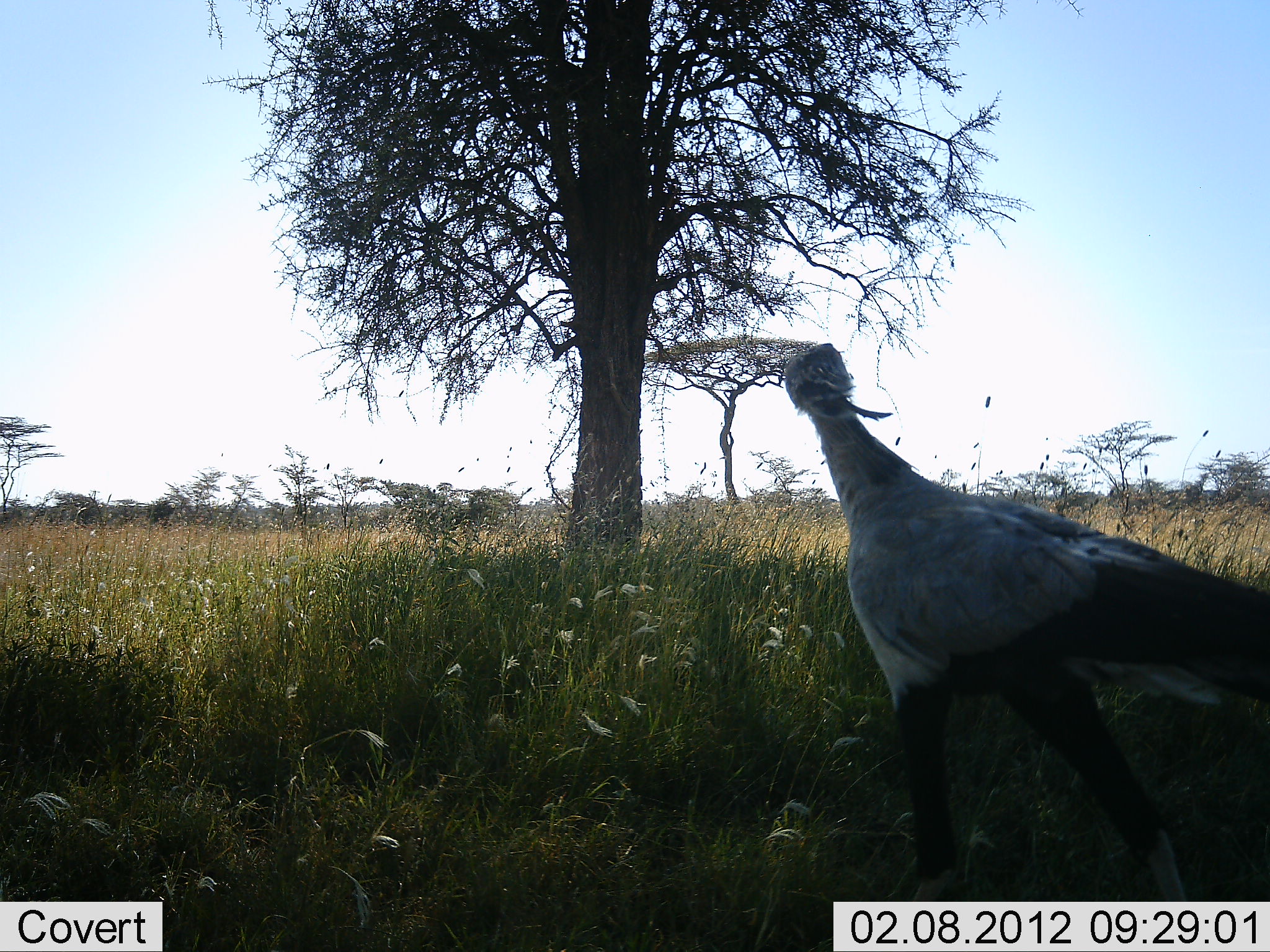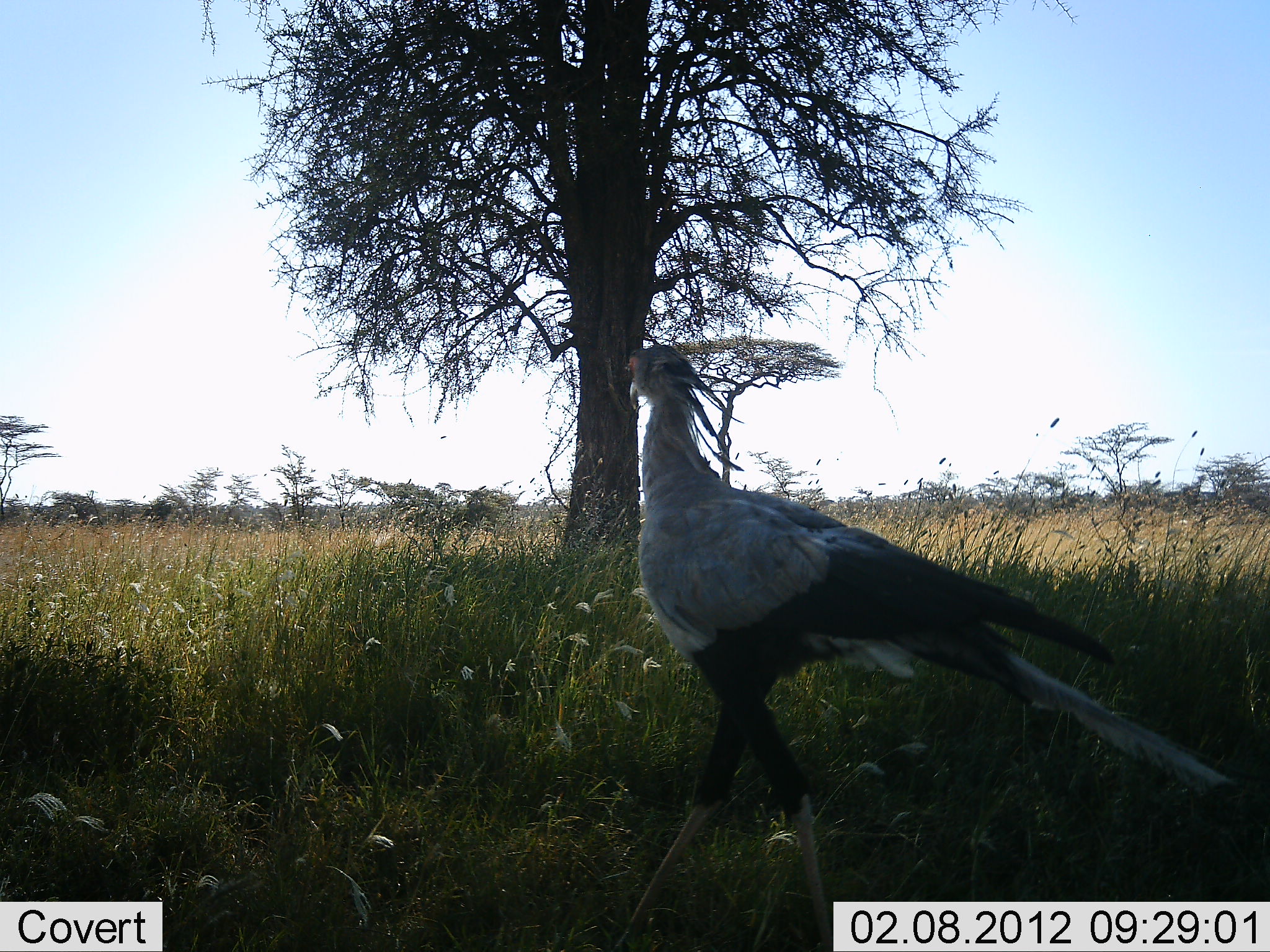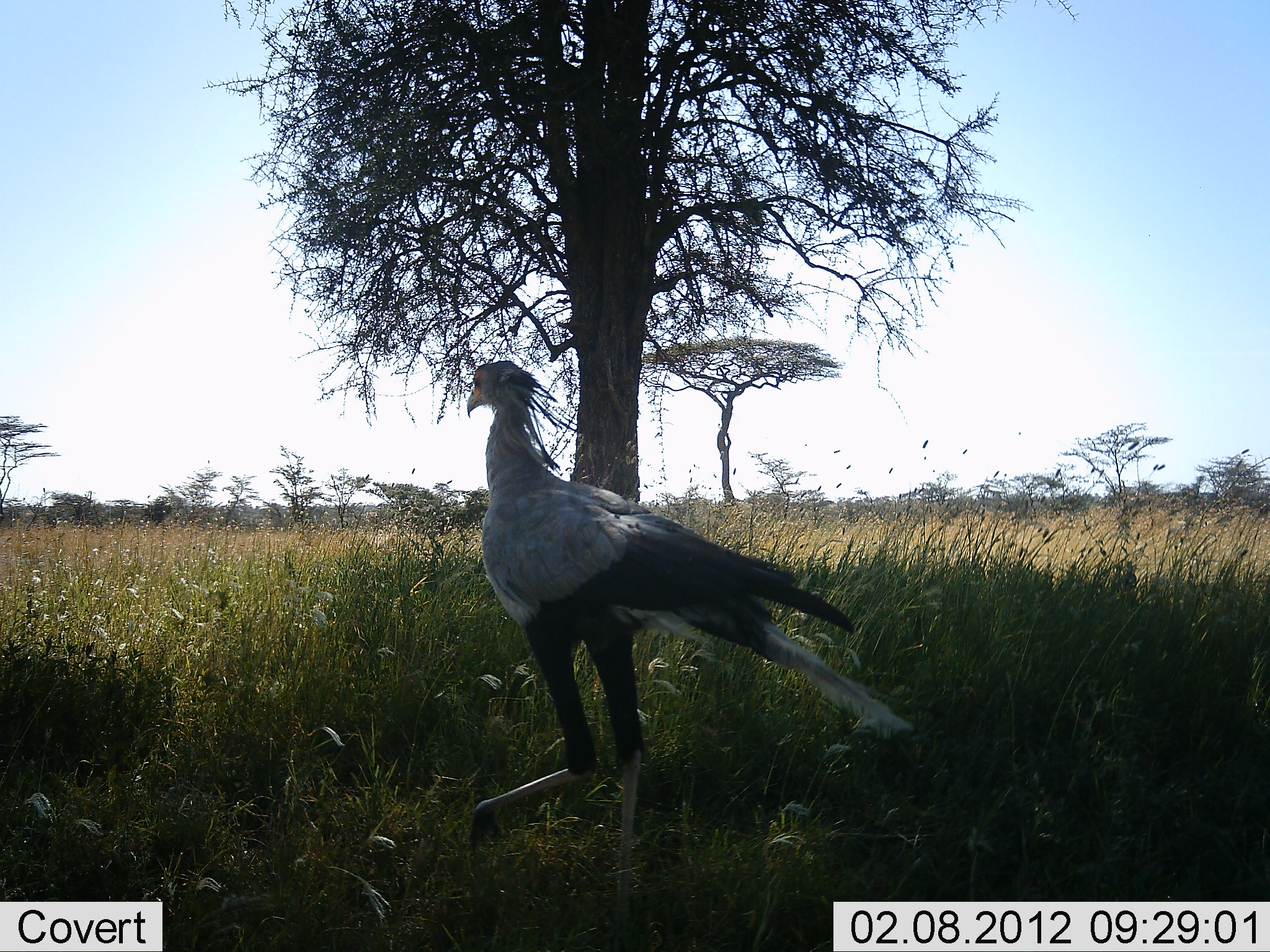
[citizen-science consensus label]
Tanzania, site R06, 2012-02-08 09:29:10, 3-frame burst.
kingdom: Animalia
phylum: Chordata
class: Aves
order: Accipitriformes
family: Sagittariidae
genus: Sagittarius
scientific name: Sagittarius serpentarius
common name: secretary bird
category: secretarybird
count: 1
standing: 12%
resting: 0%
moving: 88%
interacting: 0%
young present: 0%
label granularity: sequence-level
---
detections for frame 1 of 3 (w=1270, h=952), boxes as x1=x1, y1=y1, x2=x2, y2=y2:
animal: x1=781, y1=340, x2=1270, y2=902; x1=145, y1=499, x2=177, y2=523; x1=75, y1=504, x2=103, y2=526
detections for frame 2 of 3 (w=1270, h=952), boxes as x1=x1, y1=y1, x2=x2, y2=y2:
animal: x1=608, y1=340, x2=1253, y2=951; x1=137, y1=500, x2=175, y2=526; x1=62, y1=501, x2=90, y2=522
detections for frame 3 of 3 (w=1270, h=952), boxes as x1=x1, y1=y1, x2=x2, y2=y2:
animal: x1=448, y1=361, x2=923, y2=952; x1=138, y1=497, x2=176, y2=526; x1=66, y1=502, x2=91, y2=523